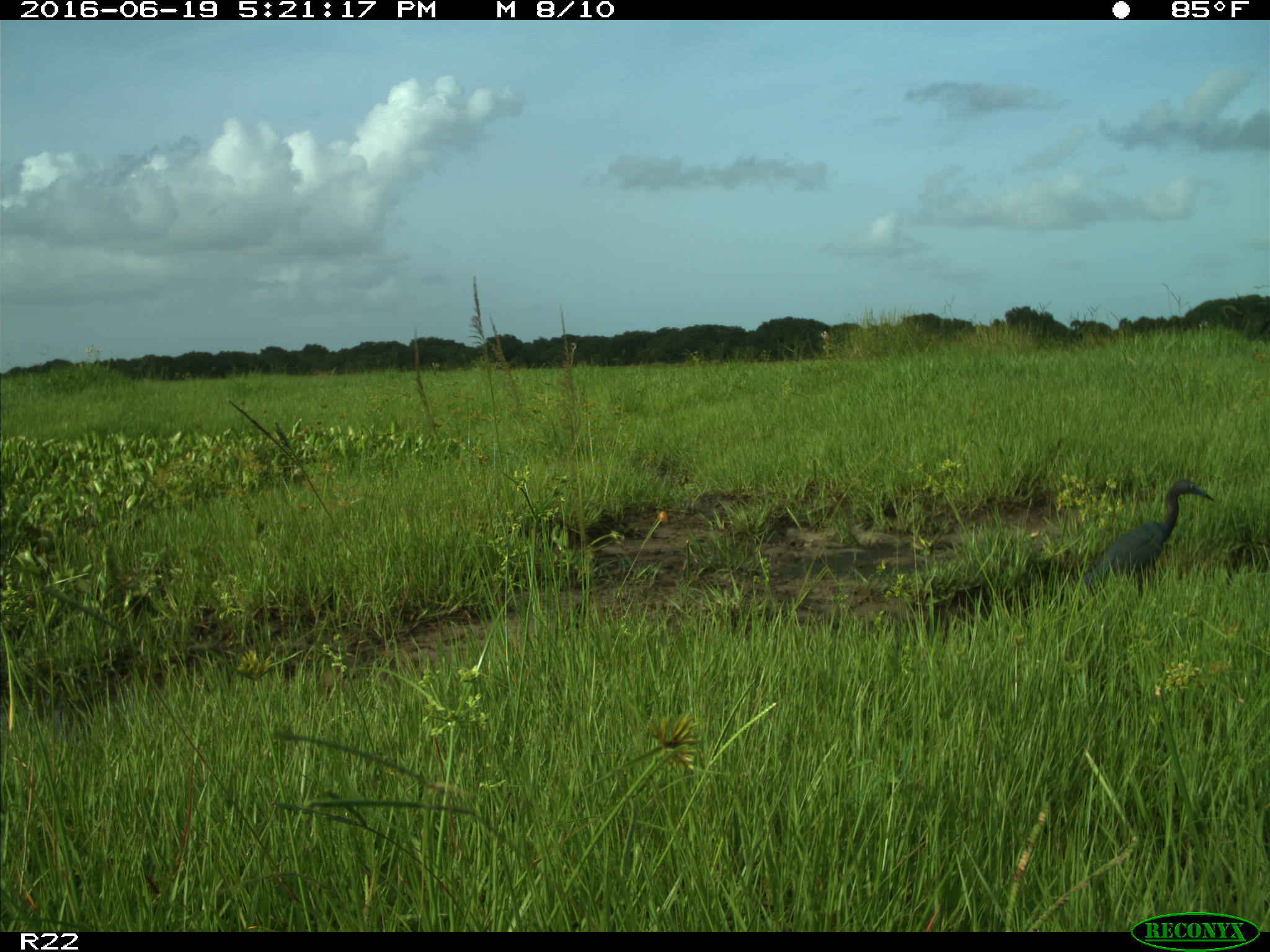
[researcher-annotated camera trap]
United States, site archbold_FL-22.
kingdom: Animalia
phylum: Chordata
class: Aves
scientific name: Aves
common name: birds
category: unidentified bird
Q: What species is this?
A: Unidentified bird (birds) (Aves).